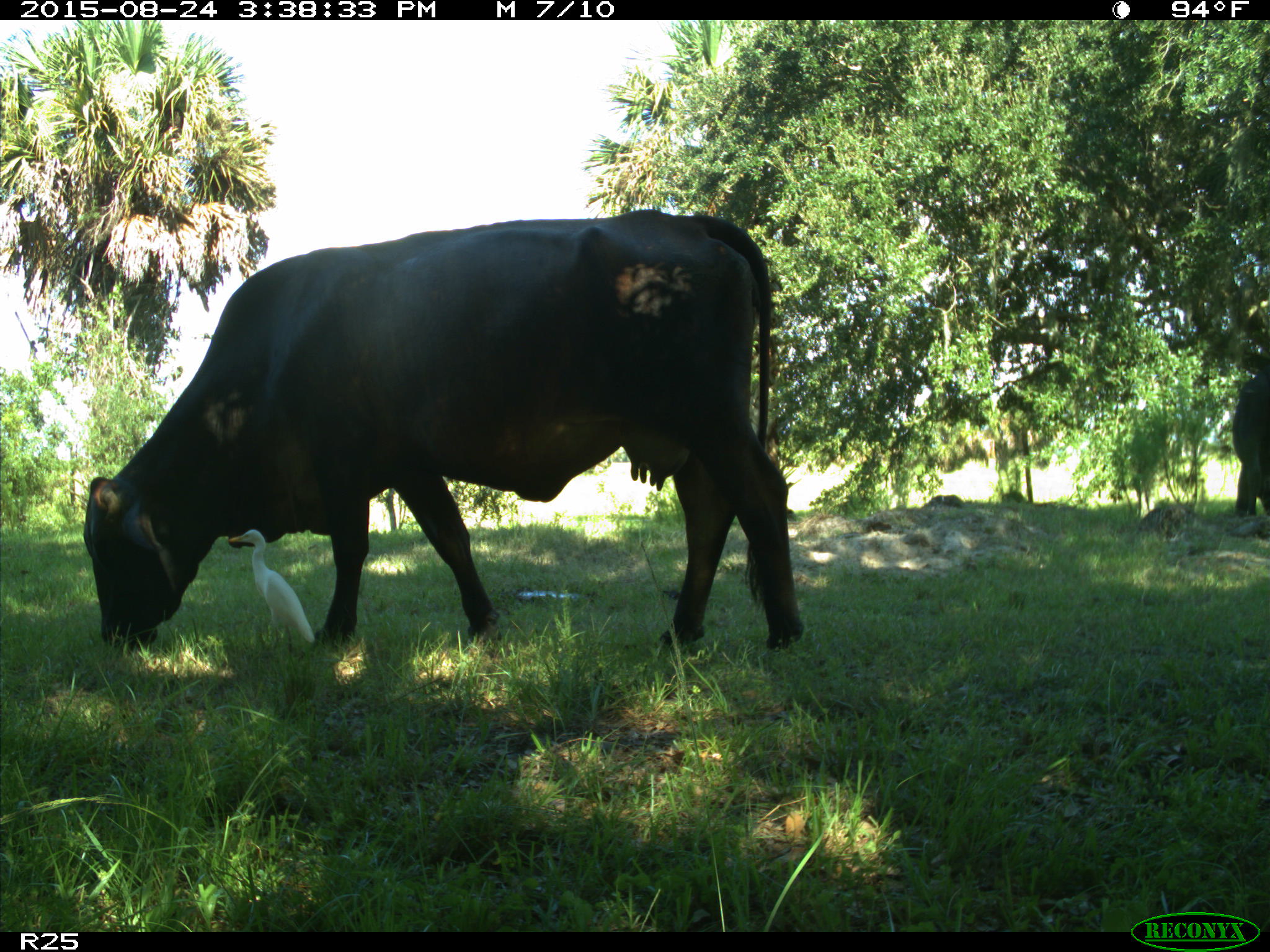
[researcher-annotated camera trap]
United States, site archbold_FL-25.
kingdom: Animalia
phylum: Chordata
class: Mammalia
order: Artiodactyla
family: Bovidae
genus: Bos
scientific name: Bos taurus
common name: domestic cow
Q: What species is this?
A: Bos taurus (domestic cow).